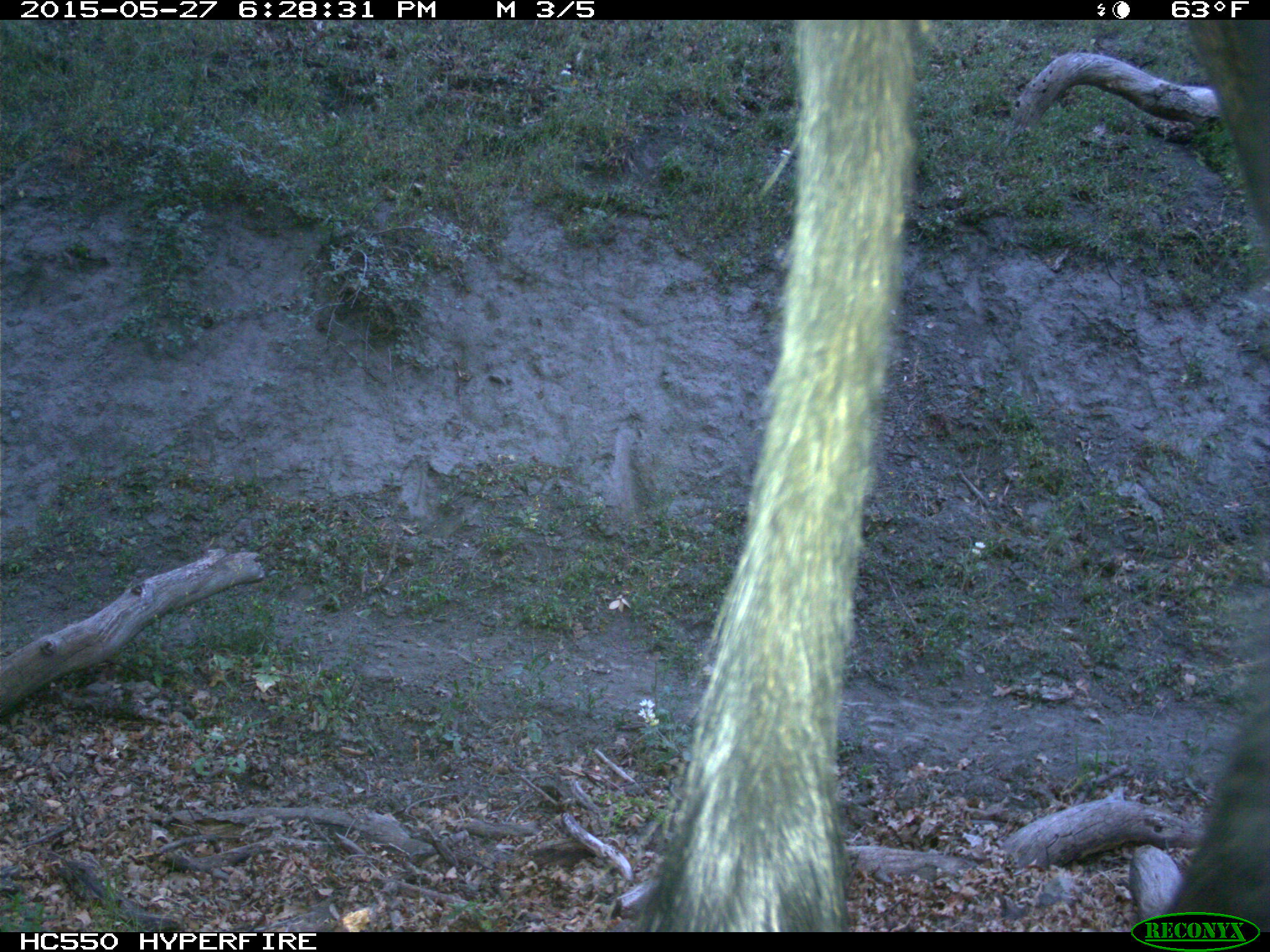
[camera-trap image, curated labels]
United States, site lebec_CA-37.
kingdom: Animalia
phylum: Chordata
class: Mammalia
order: Artiodactyla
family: Bovidae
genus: Bos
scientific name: Bos taurus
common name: domestic cow